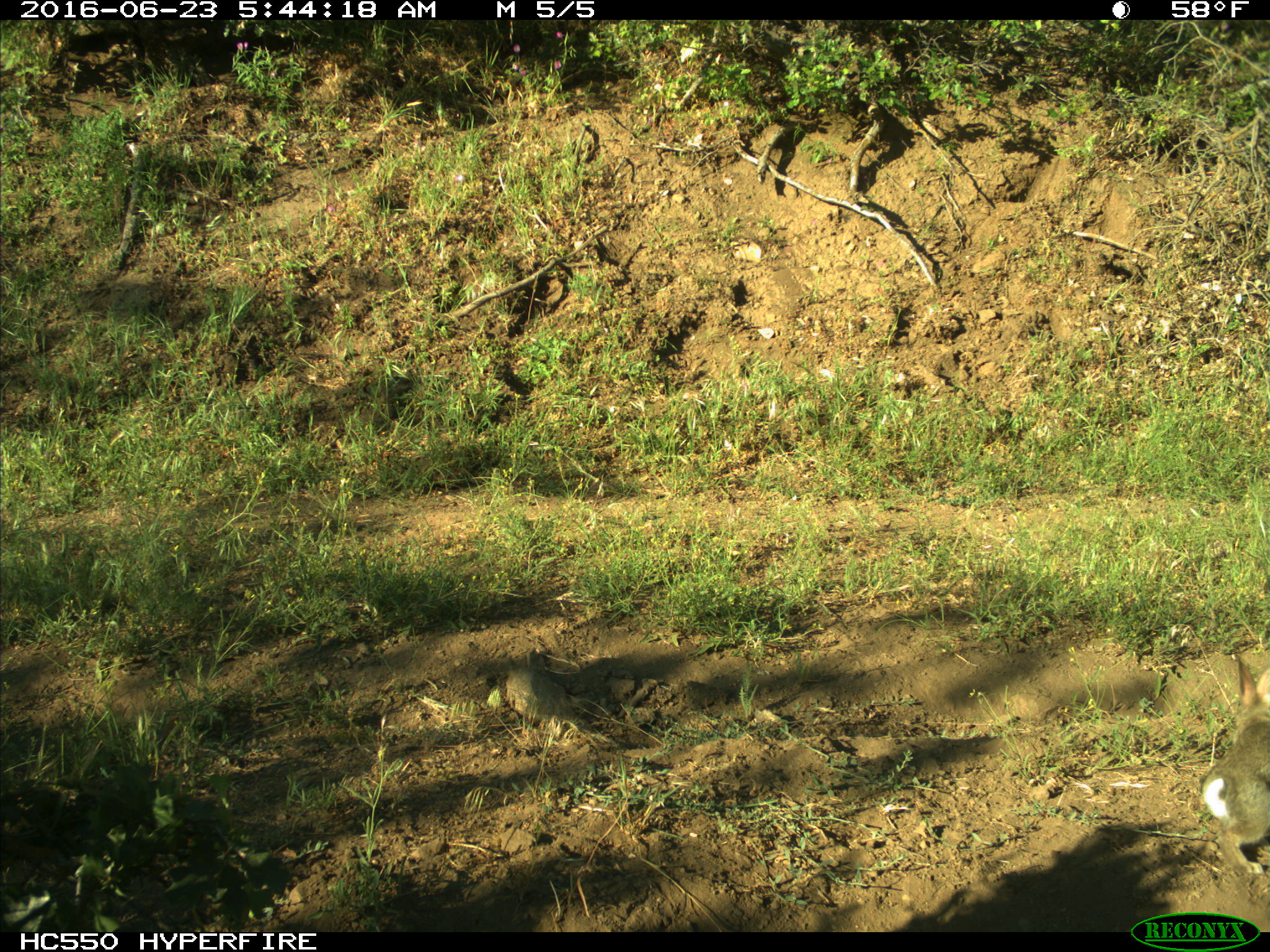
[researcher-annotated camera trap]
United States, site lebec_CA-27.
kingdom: Animalia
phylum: Chordata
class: Mammalia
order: Lagomorpha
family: Leporidae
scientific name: Leporidae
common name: rabbits and hares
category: unidentified rabbit